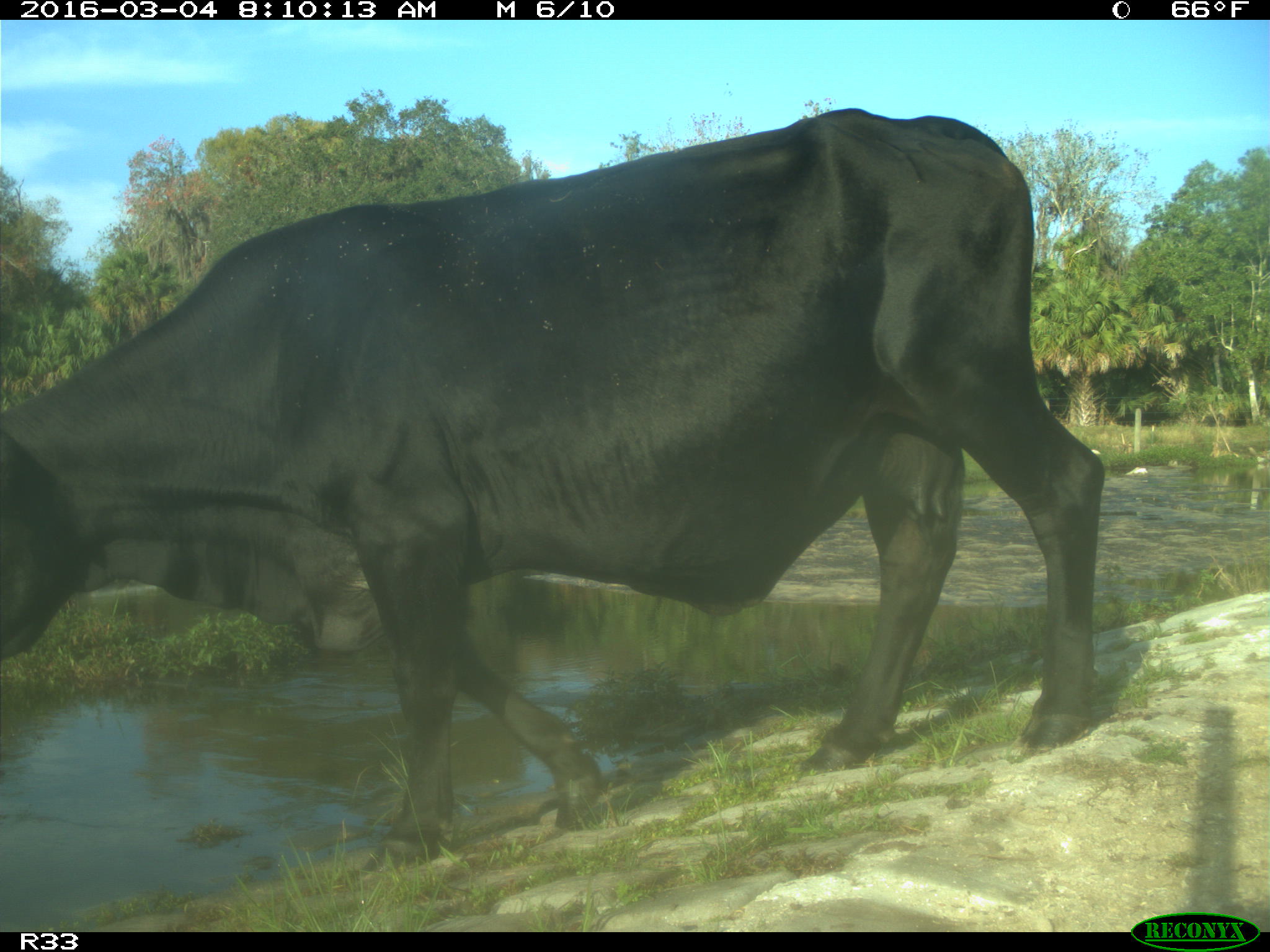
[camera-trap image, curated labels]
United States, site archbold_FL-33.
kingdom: Animalia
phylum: Chordata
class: Mammalia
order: Artiodactyla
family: Bovidae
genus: Bos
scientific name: Bos taurus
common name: domestic cow